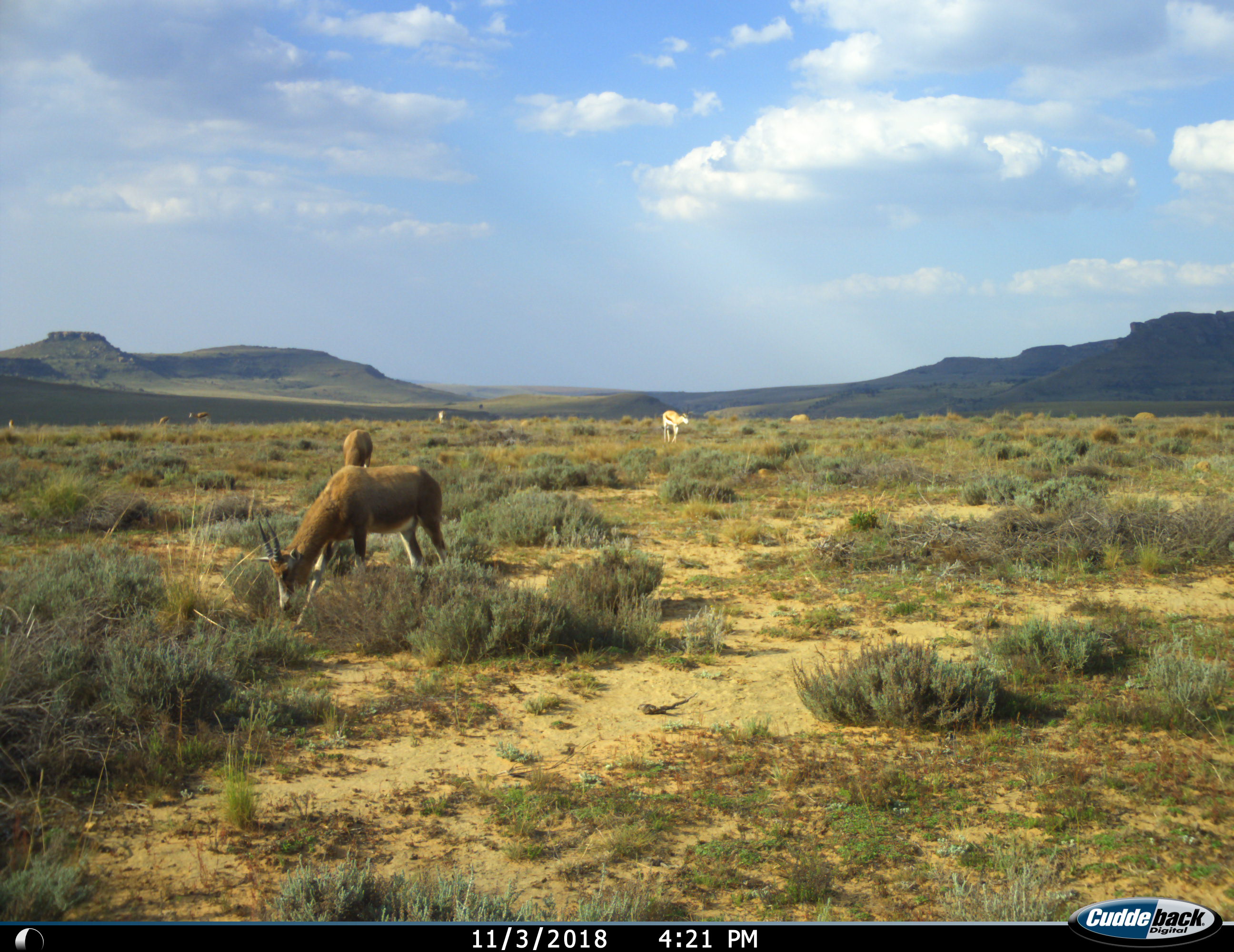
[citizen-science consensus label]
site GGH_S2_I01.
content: unidentified animal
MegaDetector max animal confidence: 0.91